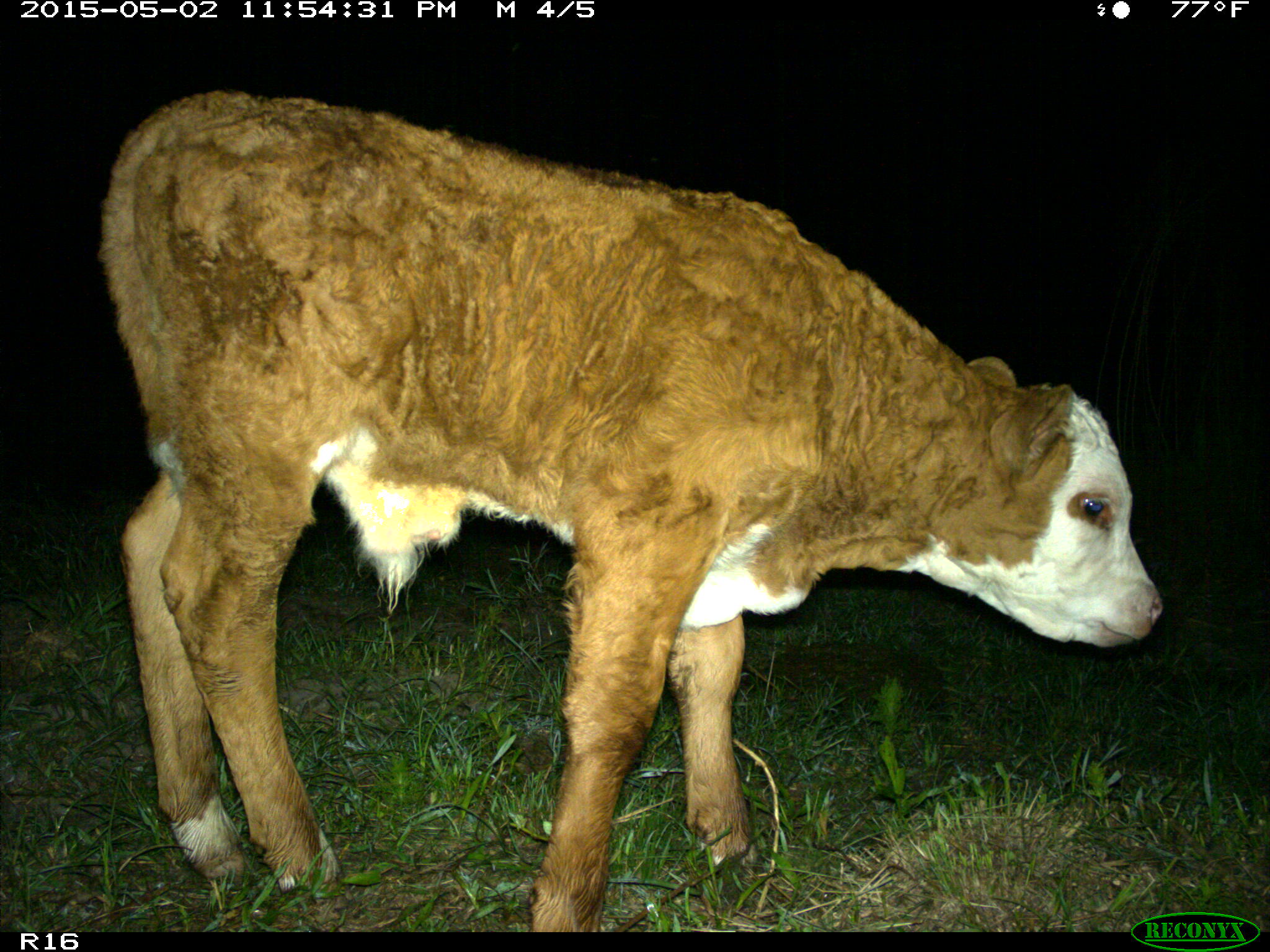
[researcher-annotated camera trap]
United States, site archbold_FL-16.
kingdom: Animalia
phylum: Chordata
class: Mammalia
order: Artiodactyla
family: Bovidae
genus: Bos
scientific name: Bos taurus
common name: domestic cow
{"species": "Bos taurus (domestic cow)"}